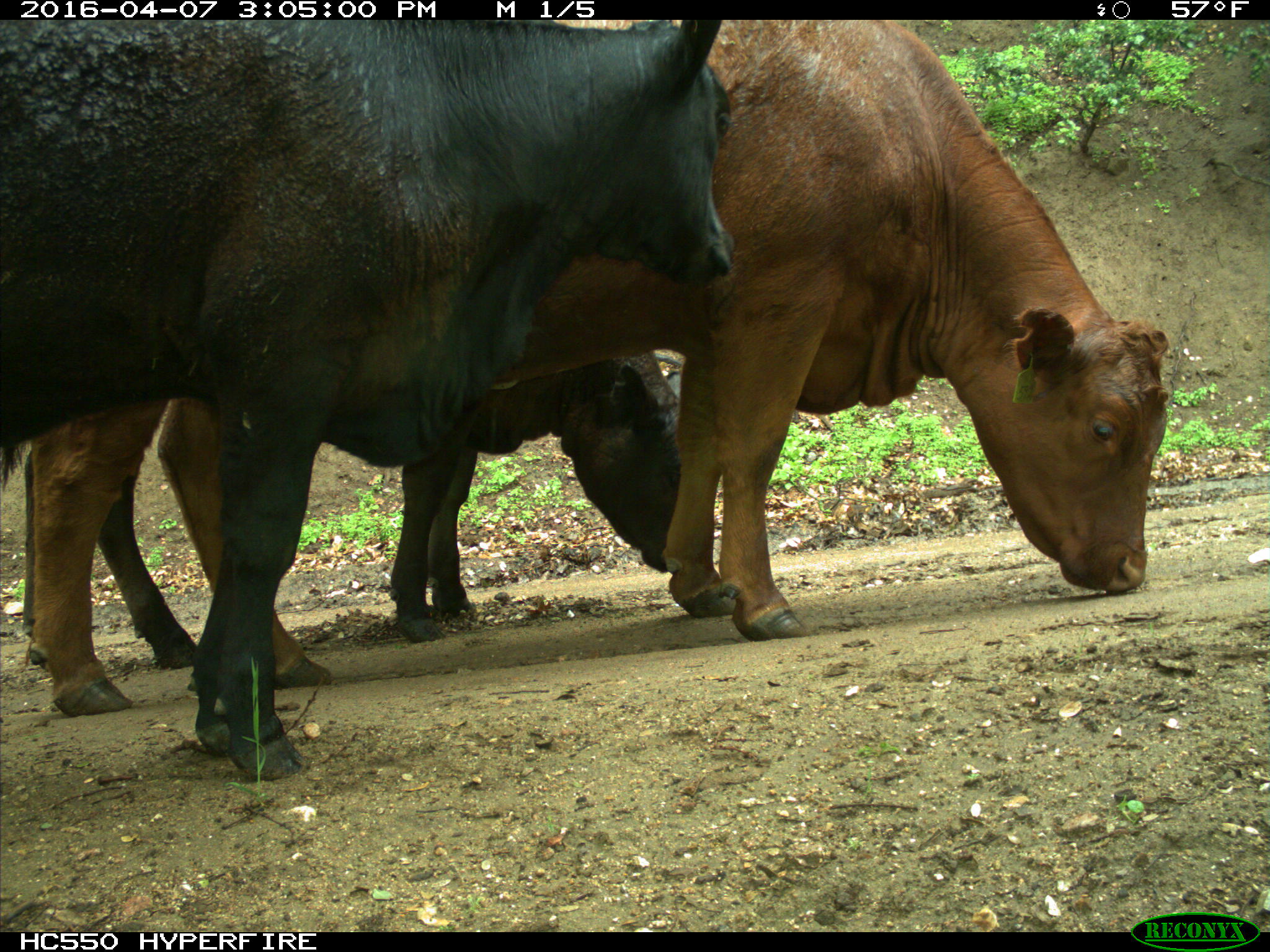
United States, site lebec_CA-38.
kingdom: Animalia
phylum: Chordata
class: Mammalia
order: Artiodactyla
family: Bovidae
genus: Bos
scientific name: Bos taurus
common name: domestic cow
Bos taurus (domestic cow).